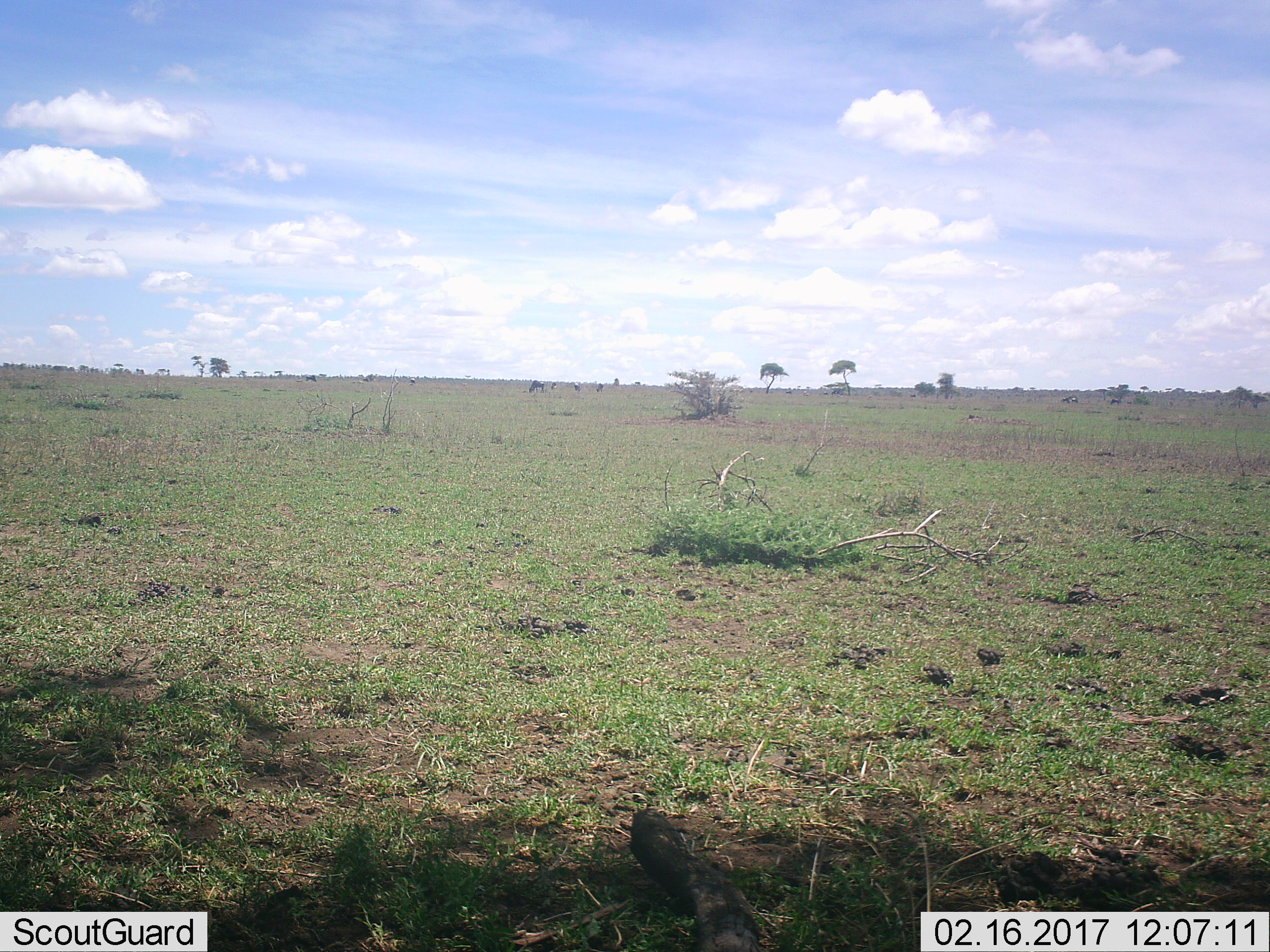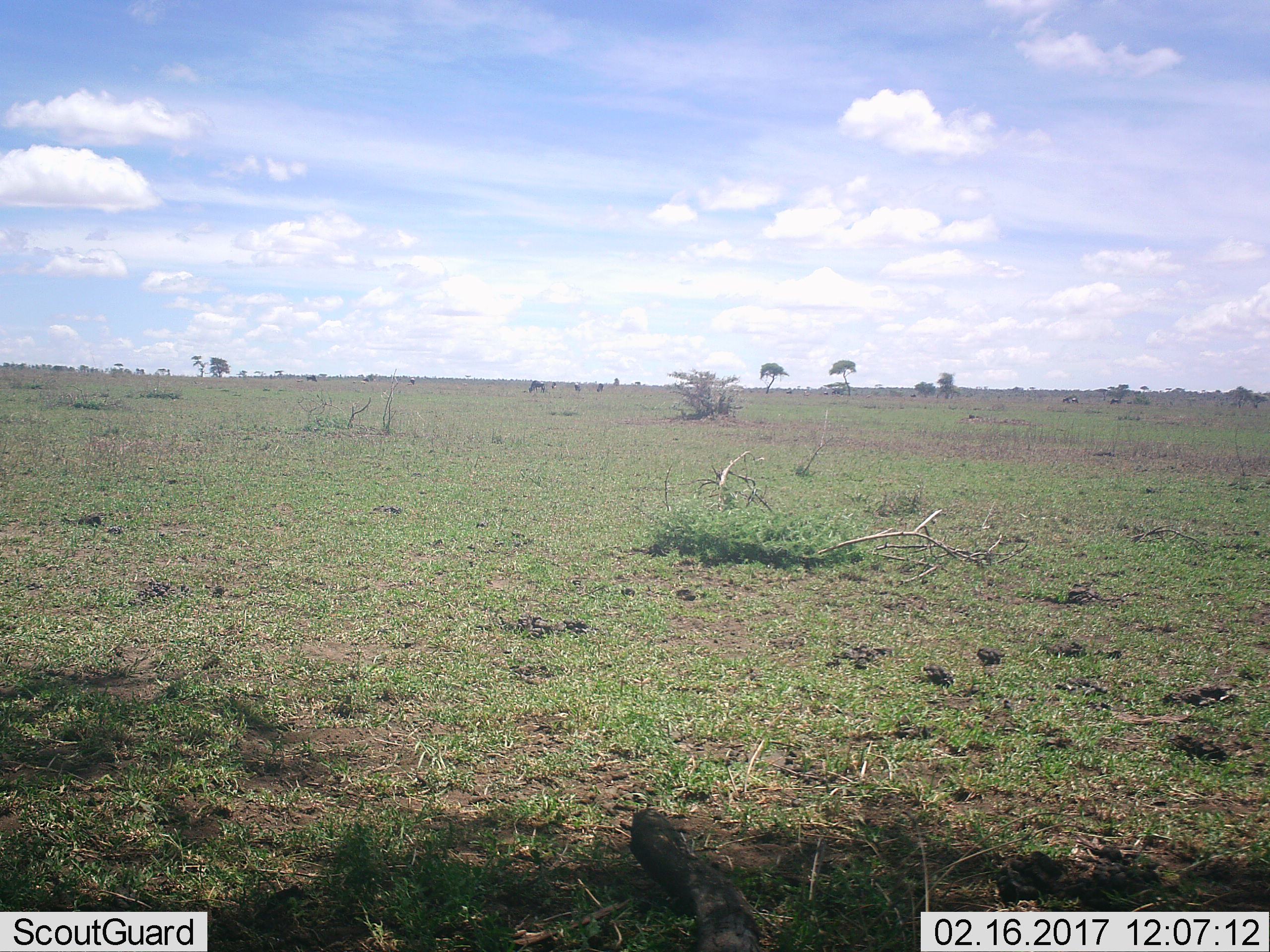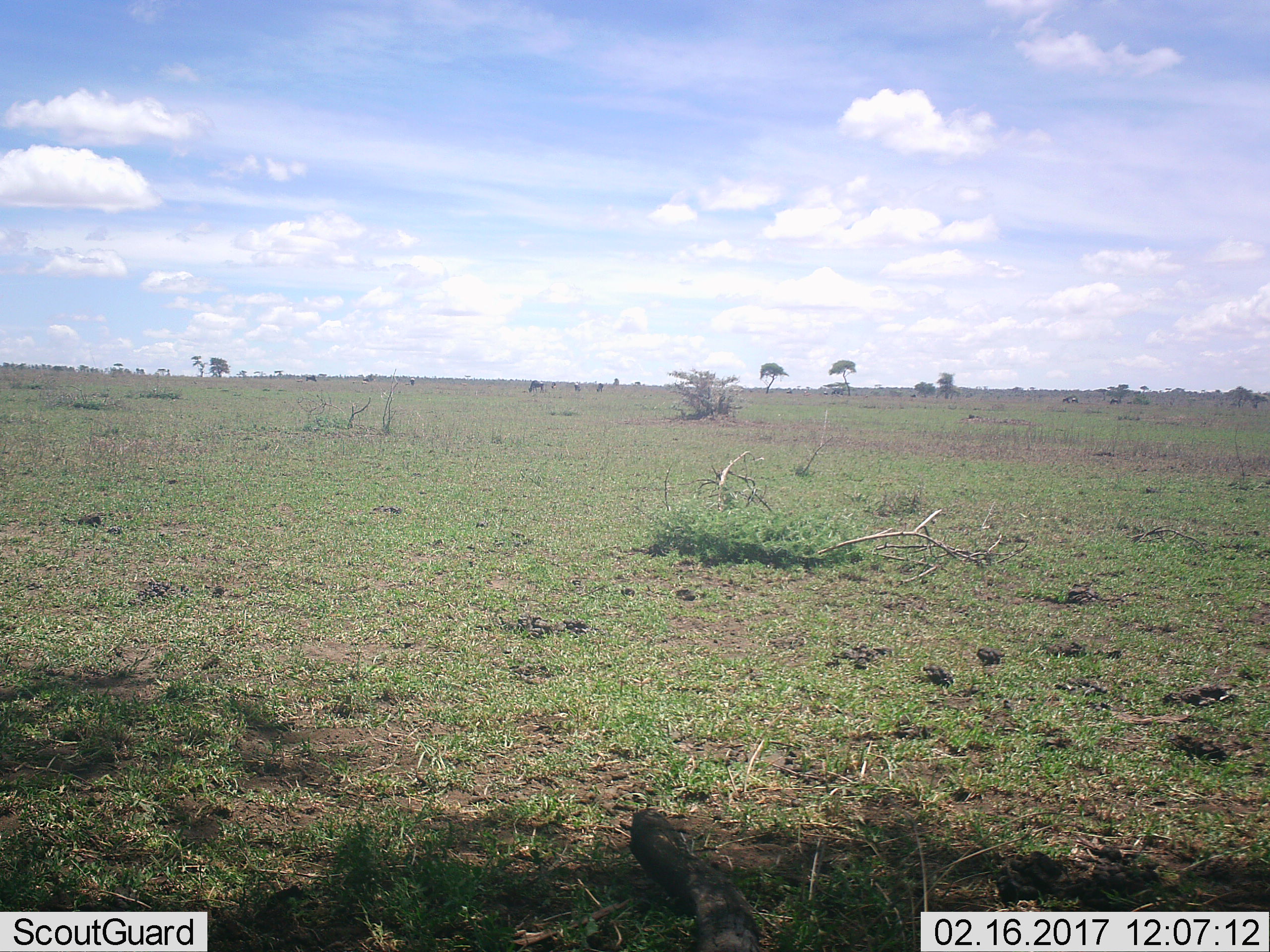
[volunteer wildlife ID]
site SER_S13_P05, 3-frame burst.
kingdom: Animalia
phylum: Chordata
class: Mammalia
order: Artiodactyla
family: Bovidae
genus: Connochaetes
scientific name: Connochaetes taurinus taurinus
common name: blue wildebeest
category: wildebeestblue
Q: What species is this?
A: Wildebeestblue (blue wildebeest) (Connochaetes taurinus taurinus).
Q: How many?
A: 11-50.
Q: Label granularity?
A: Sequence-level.